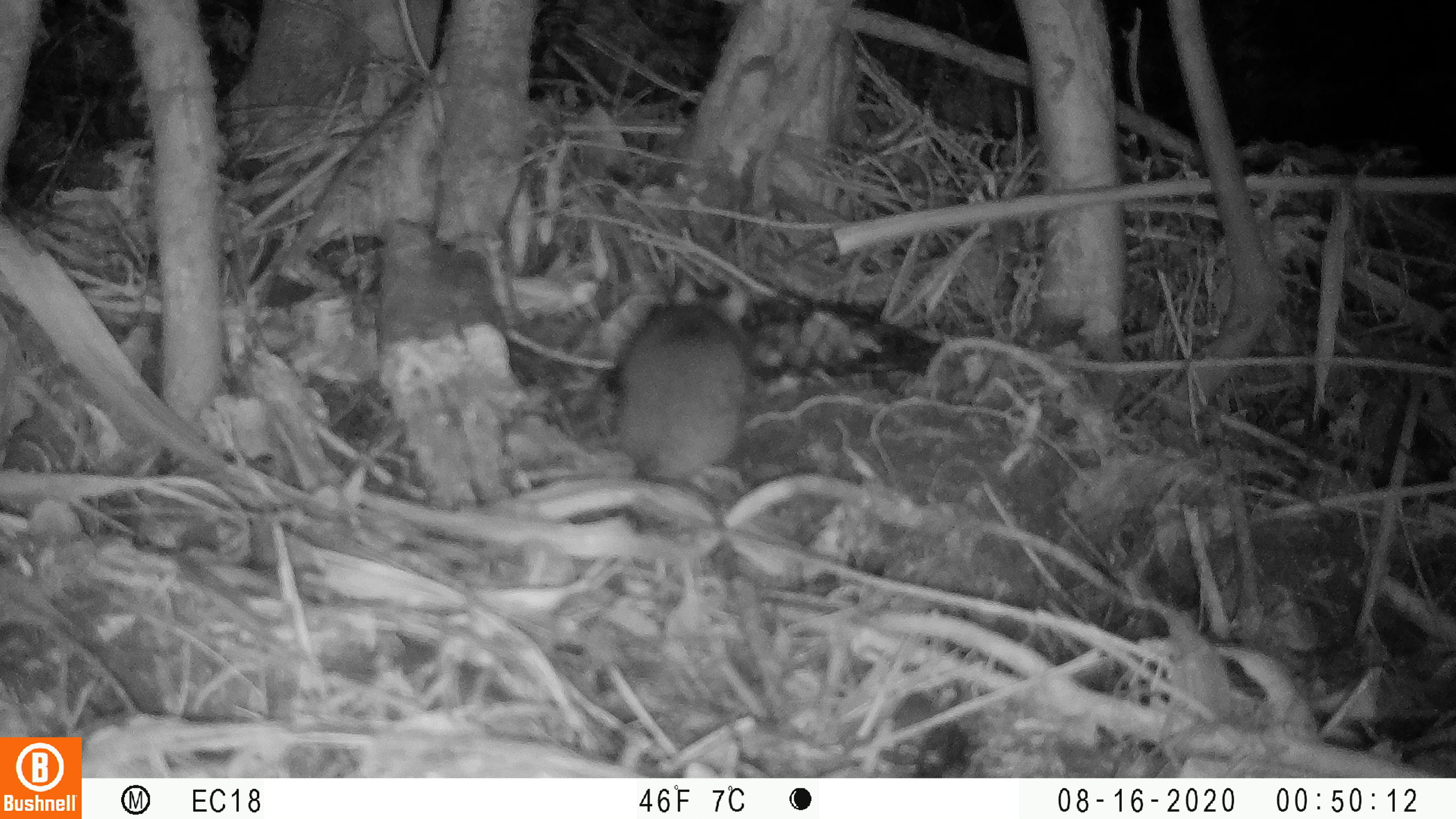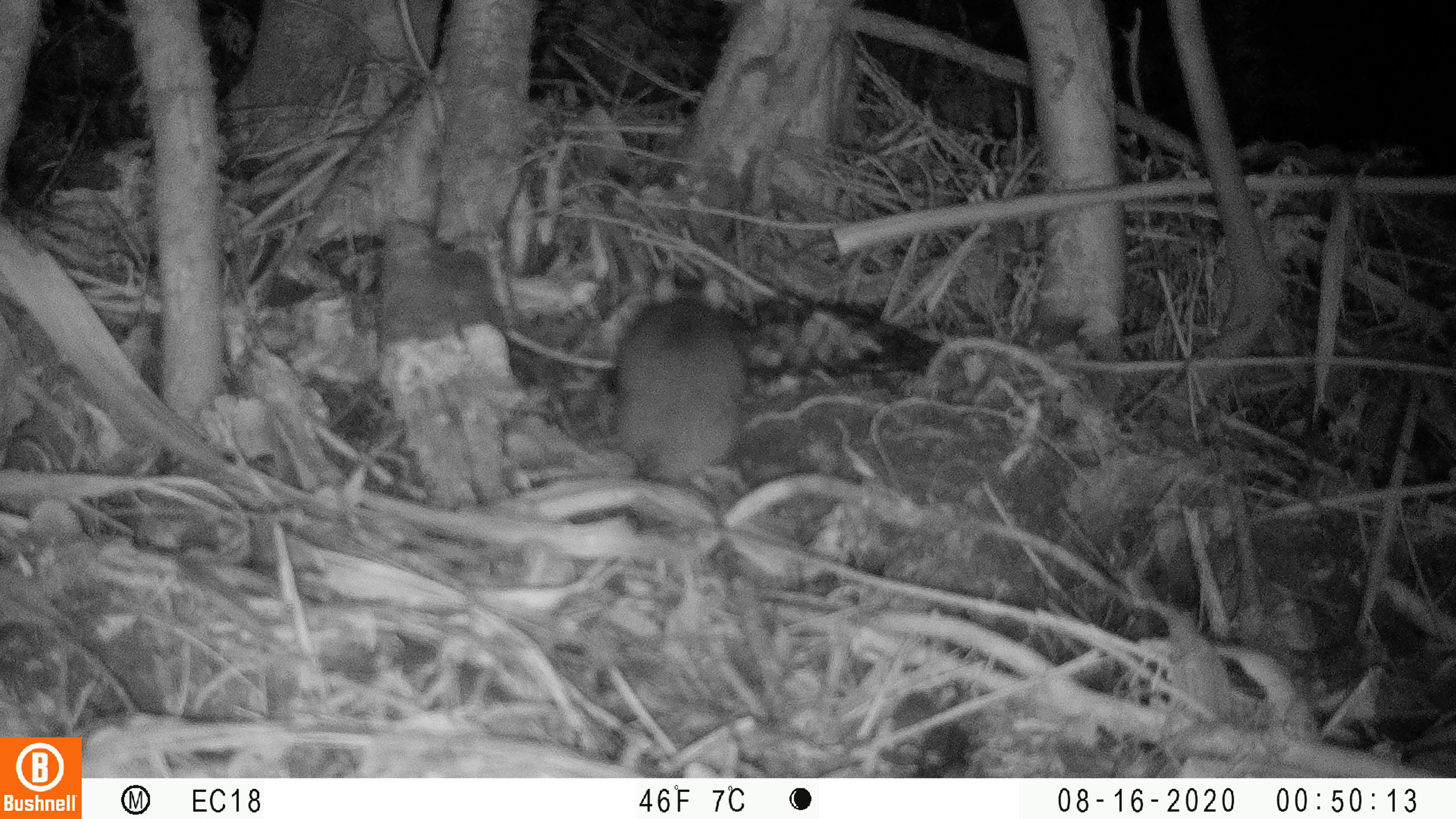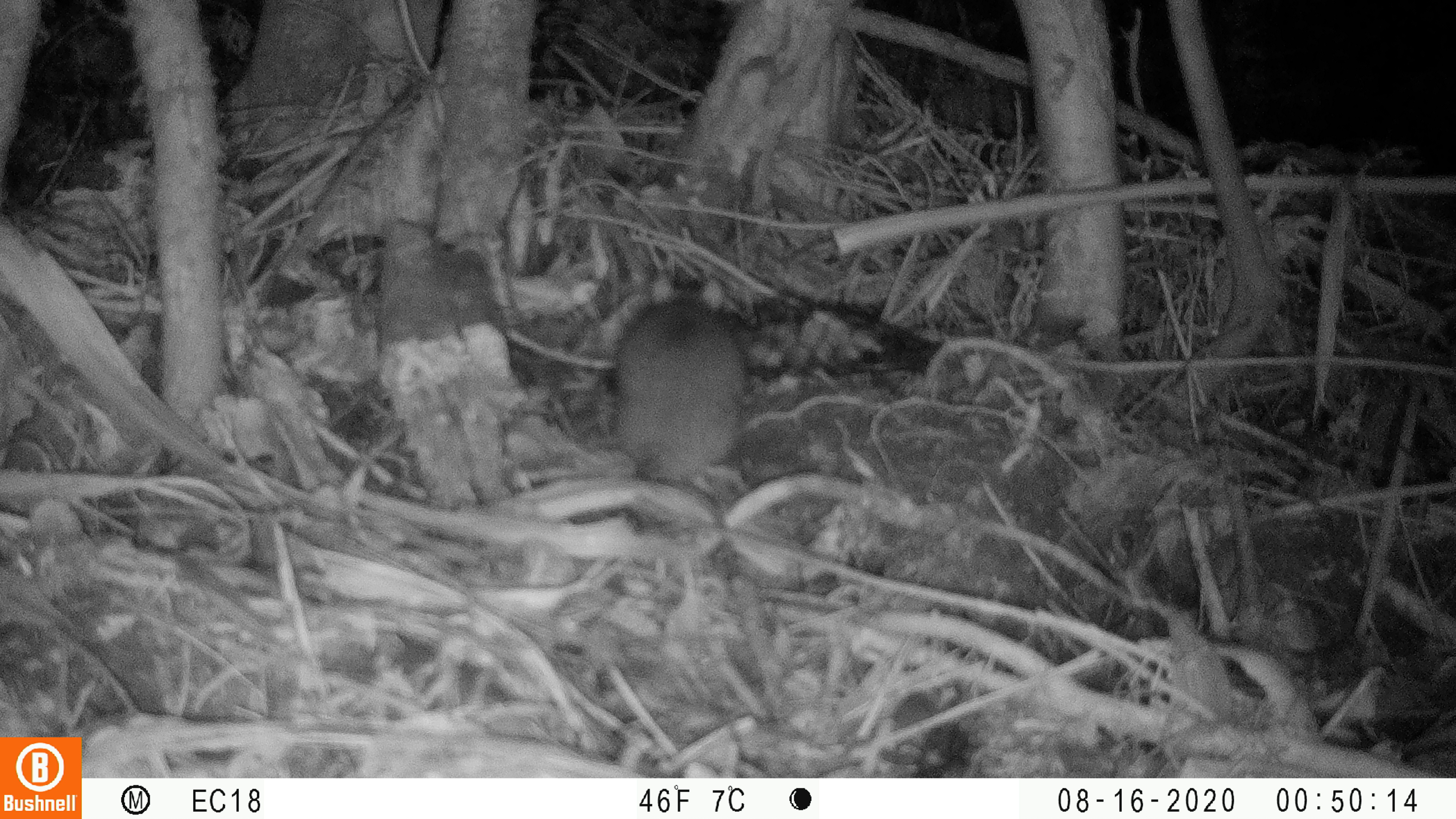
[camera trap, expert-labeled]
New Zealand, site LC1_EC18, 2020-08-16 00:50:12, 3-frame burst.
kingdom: Animalia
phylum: Chordata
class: Mammalia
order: Rodentia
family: Muridae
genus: Rattus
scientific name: Rattus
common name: rat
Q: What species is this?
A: Rat (Rattus).